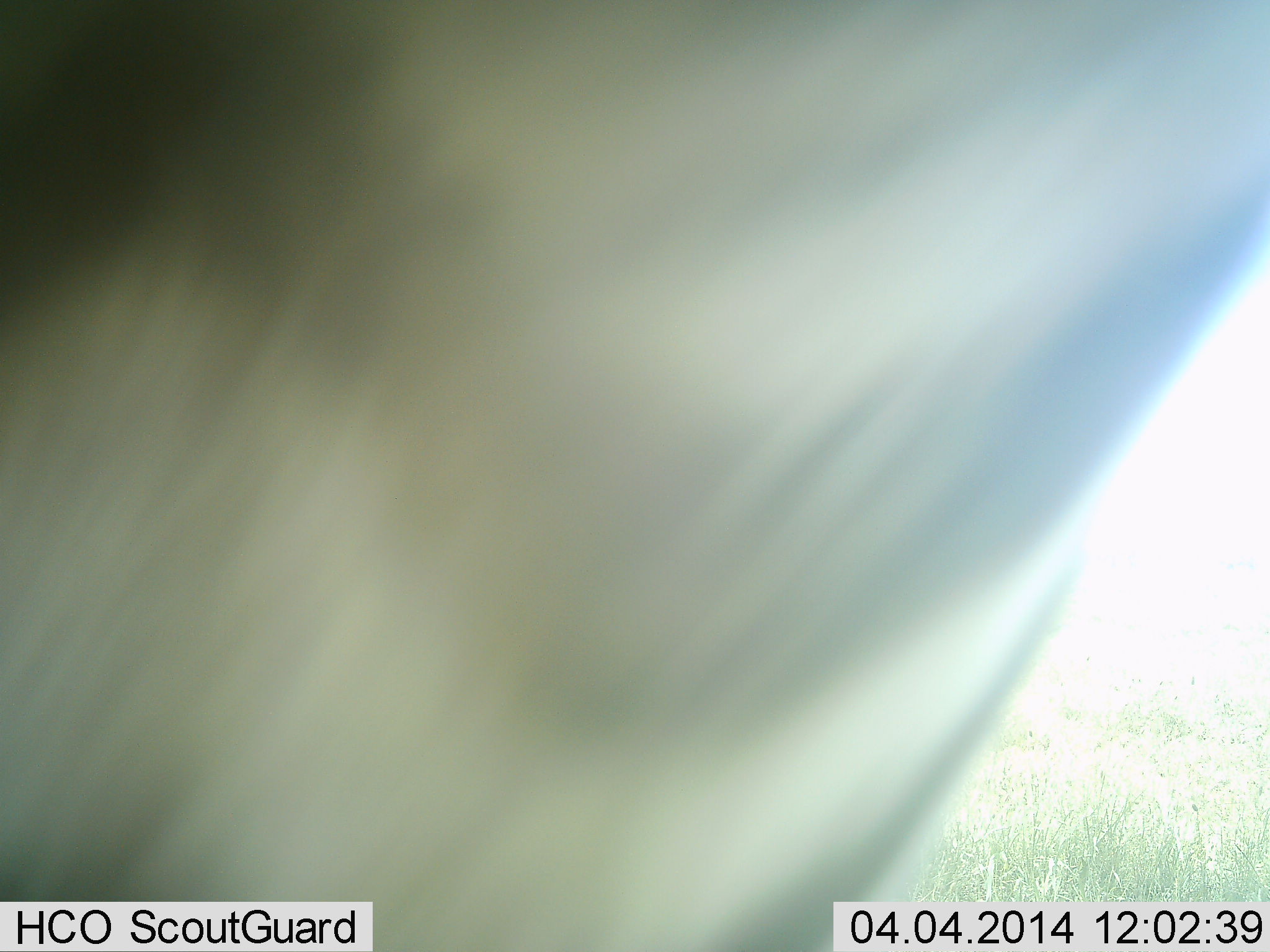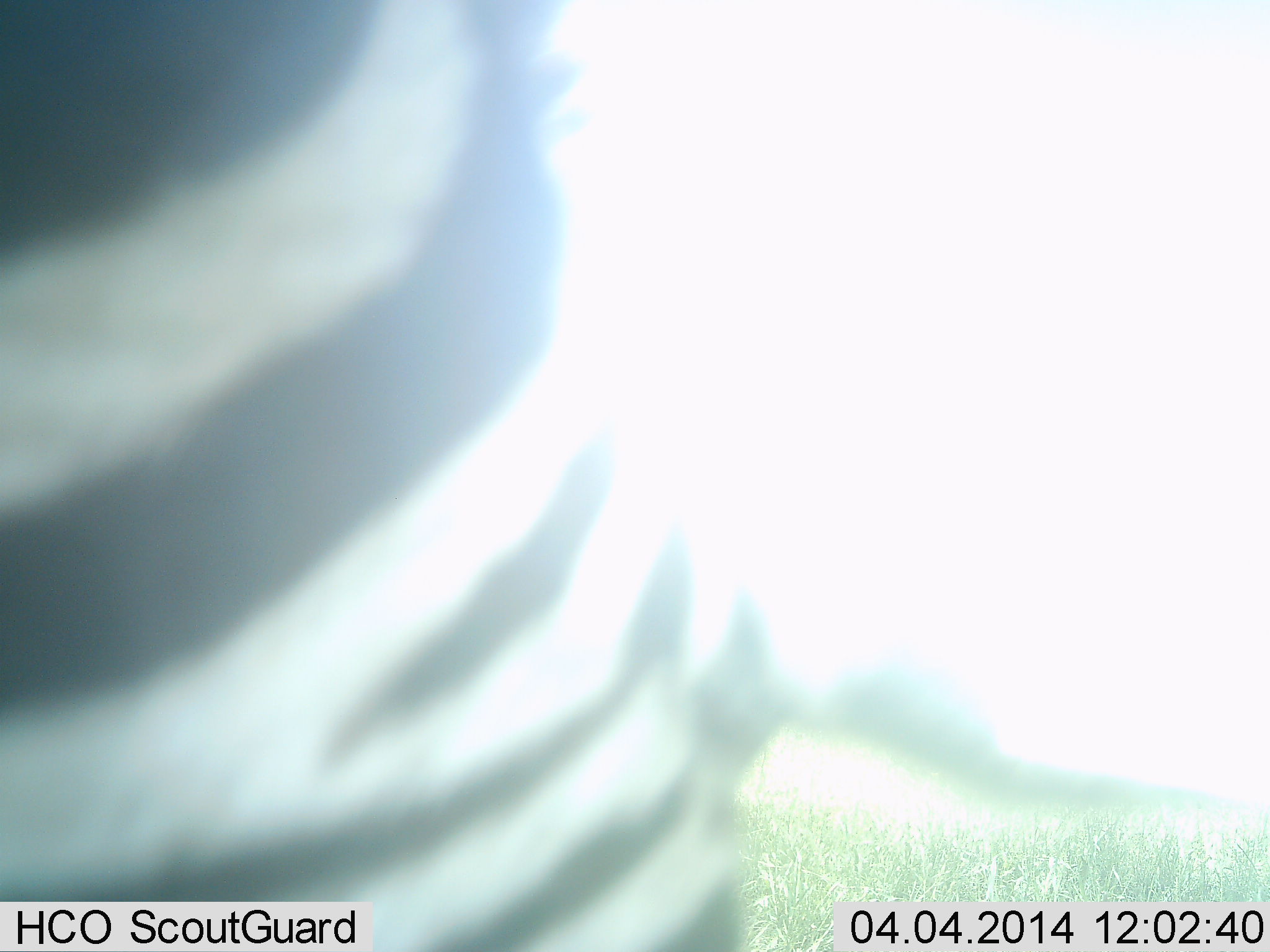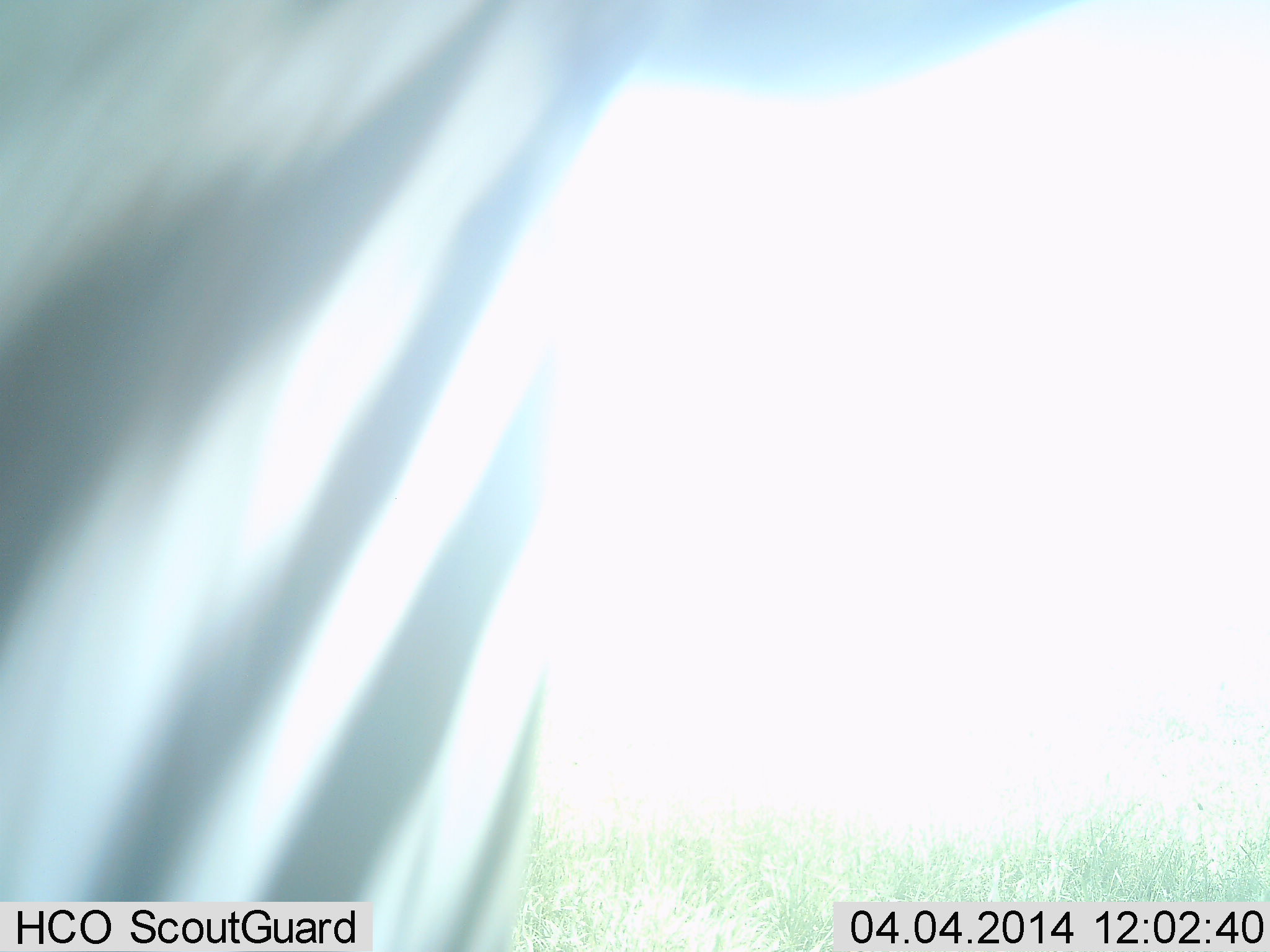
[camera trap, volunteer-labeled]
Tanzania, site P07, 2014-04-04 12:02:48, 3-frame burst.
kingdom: Animalia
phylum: Chordata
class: Mammalia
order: Perissodactyla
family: Equidae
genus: Equus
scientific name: Equus quagga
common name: plains zebra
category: zebra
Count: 1.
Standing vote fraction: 60%.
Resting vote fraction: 0%.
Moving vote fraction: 30%.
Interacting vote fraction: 10%.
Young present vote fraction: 0%.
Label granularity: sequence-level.